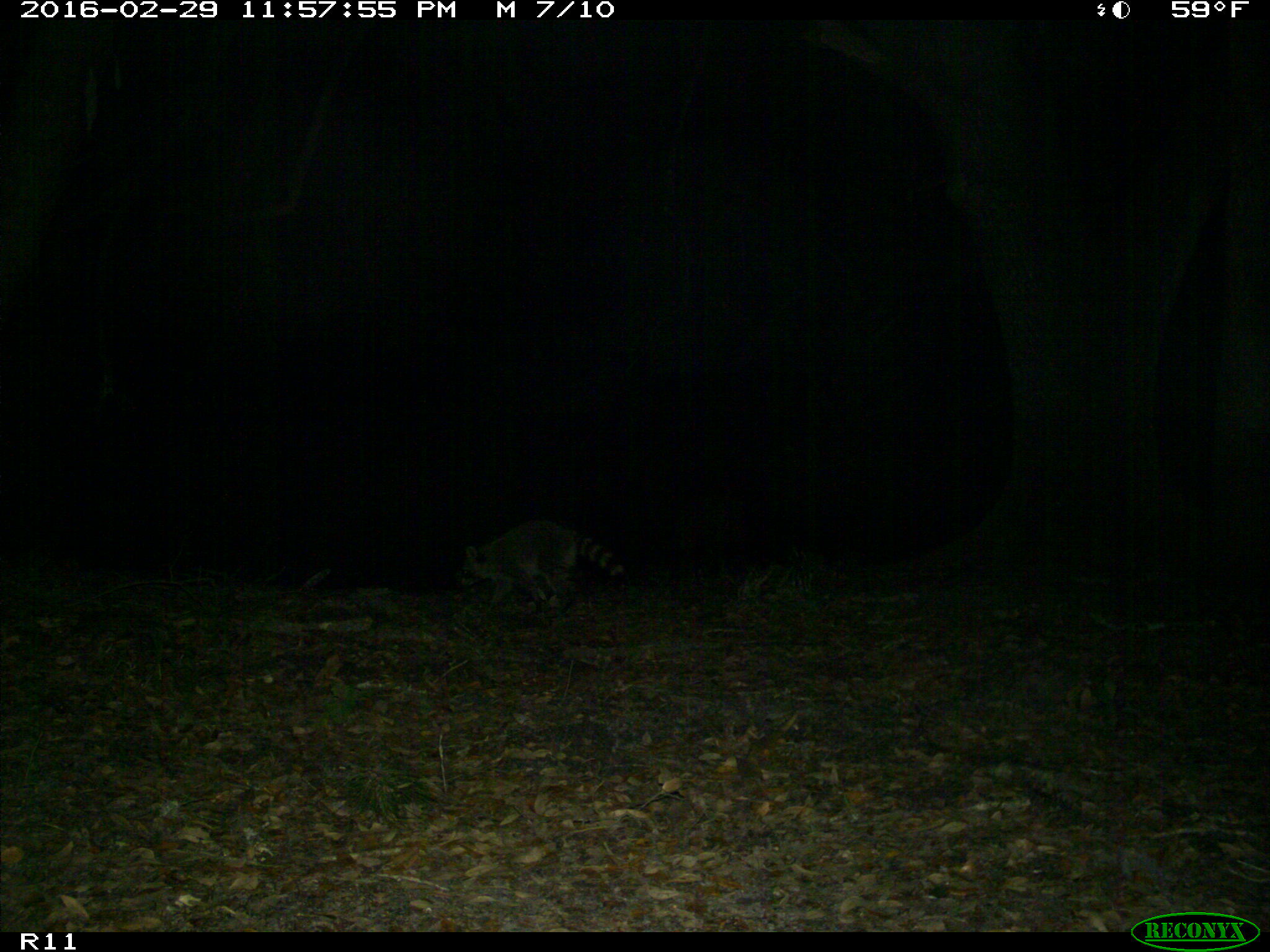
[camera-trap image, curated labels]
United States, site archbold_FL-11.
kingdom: Animalia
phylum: Chordata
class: Mammalia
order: Carnivora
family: Procyonidae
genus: Procyon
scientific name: Procyon lotor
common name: common raccoon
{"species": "Procyon lotor (common raccoon)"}